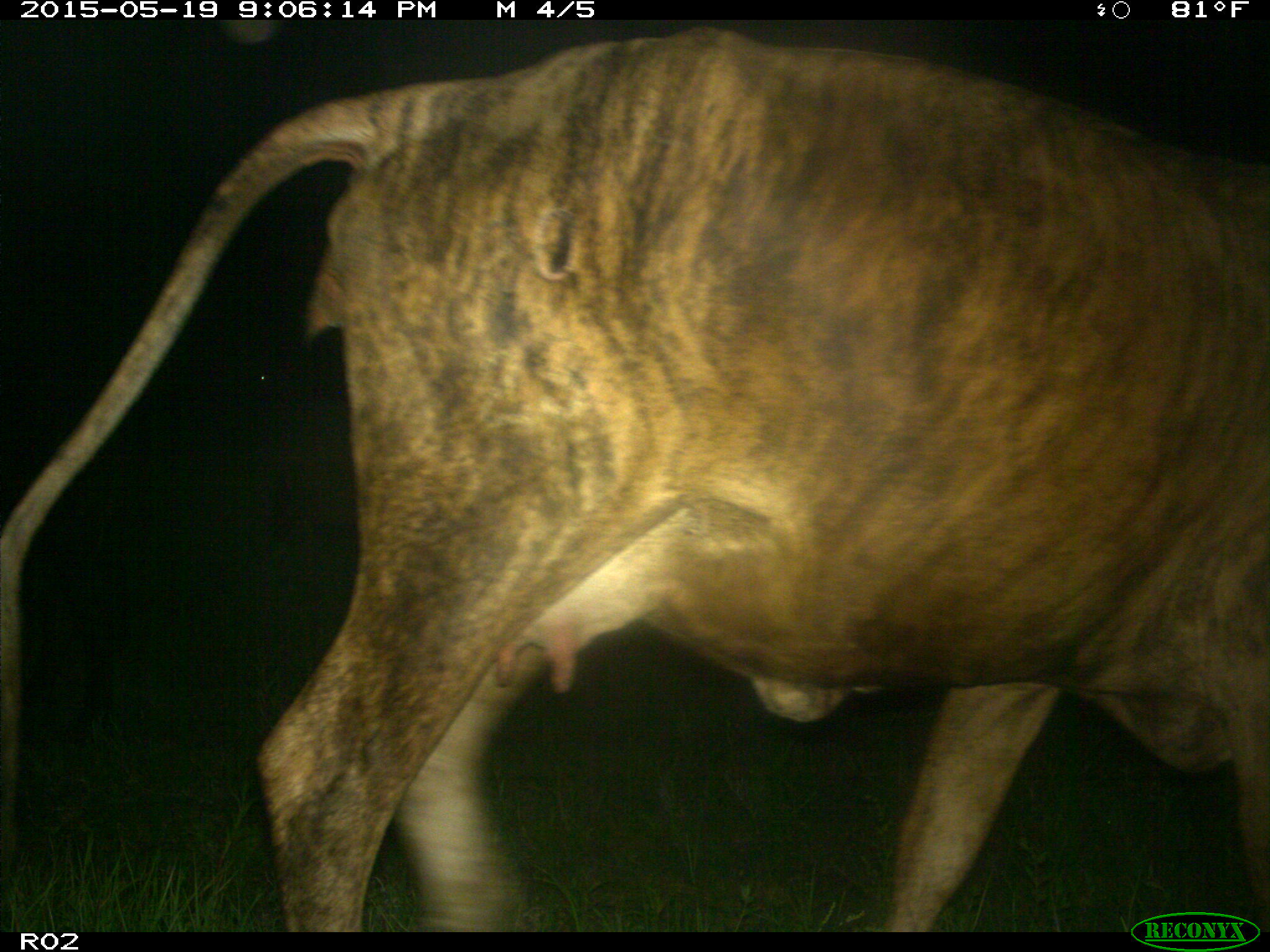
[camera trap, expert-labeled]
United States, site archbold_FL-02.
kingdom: Animalia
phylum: Chordata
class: Mammalia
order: Artiodactyla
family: Bovidae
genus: Bos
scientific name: Bos taurus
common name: domestic cow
Bos taurus (domestic cow).